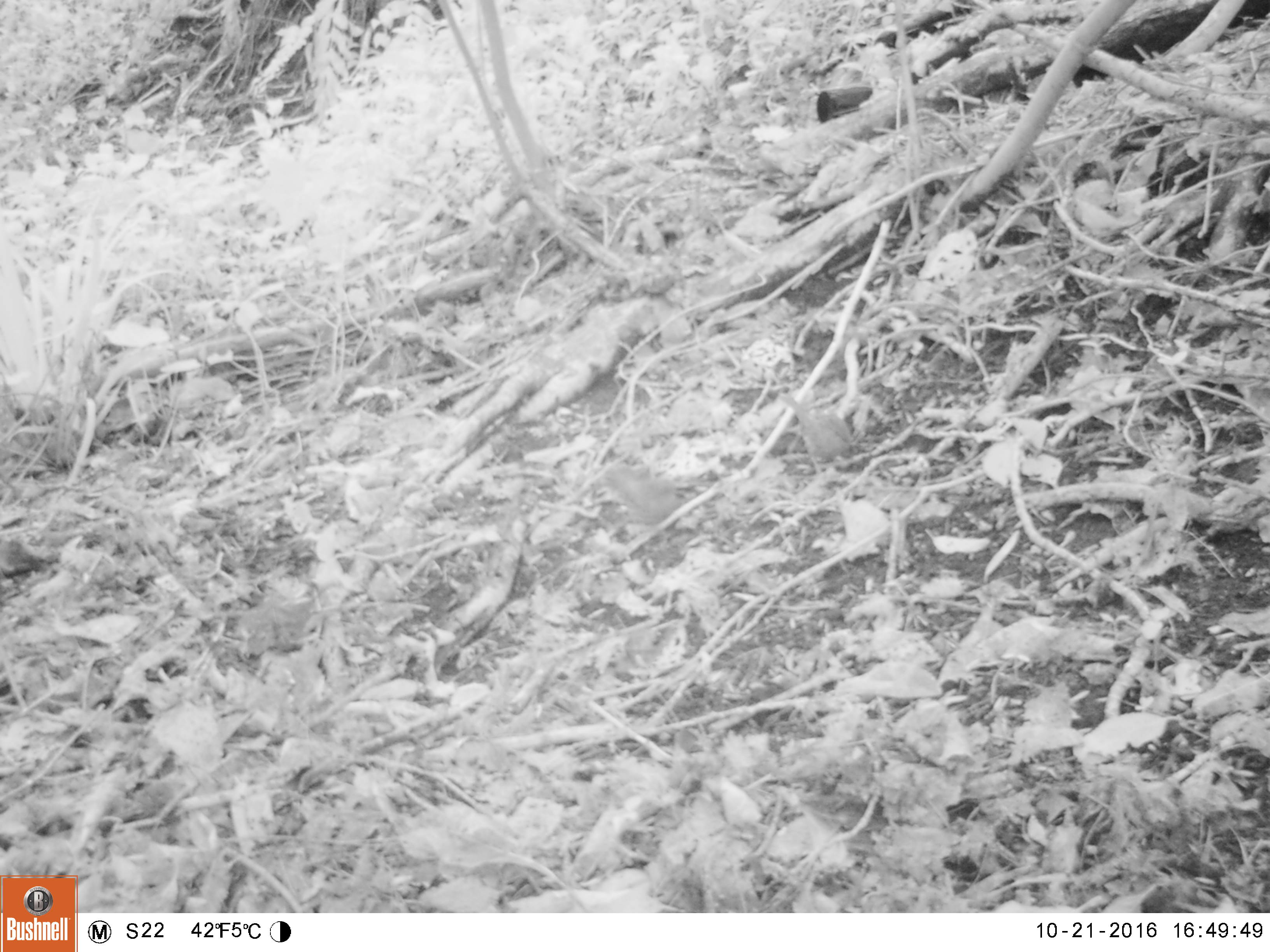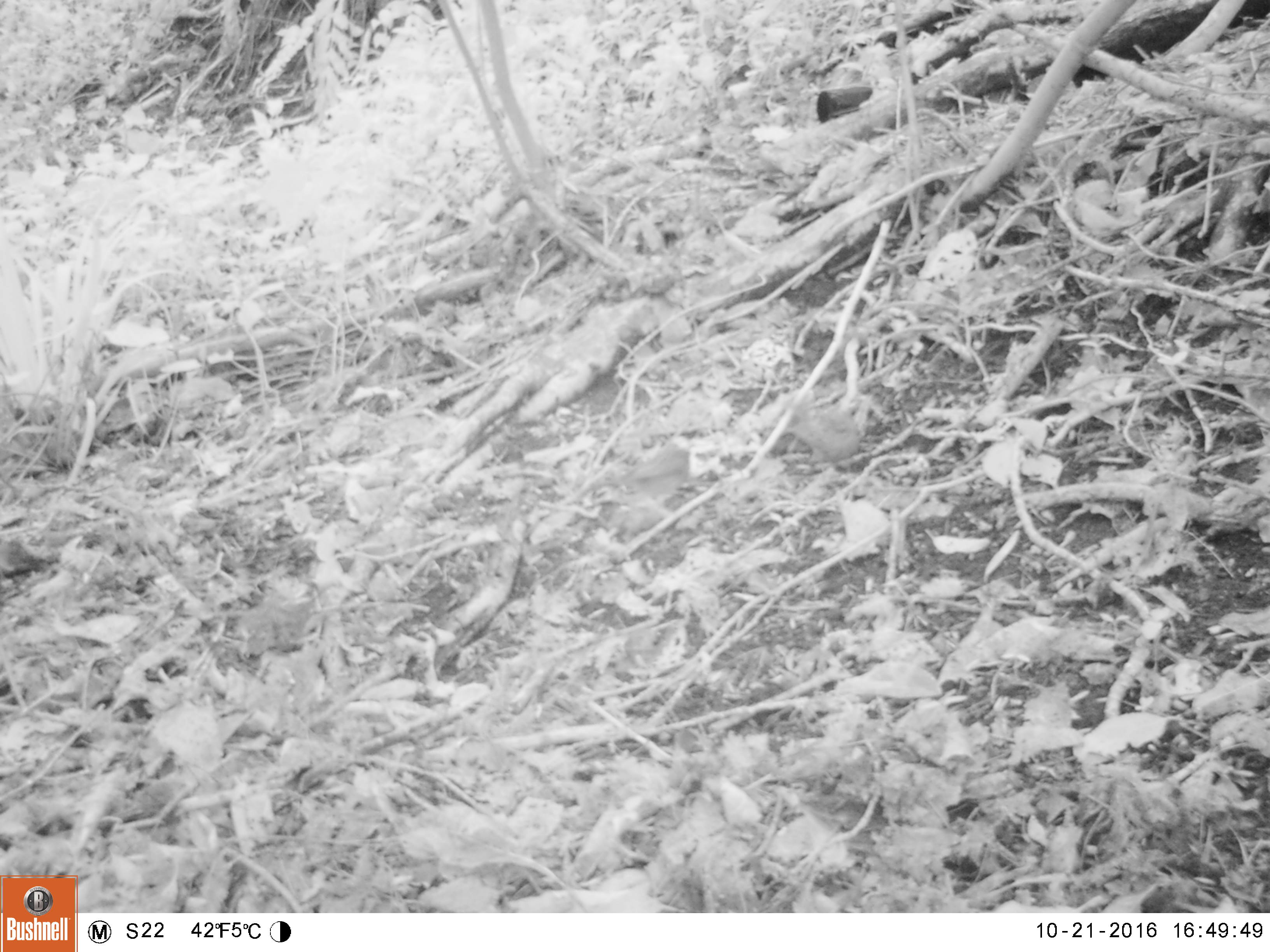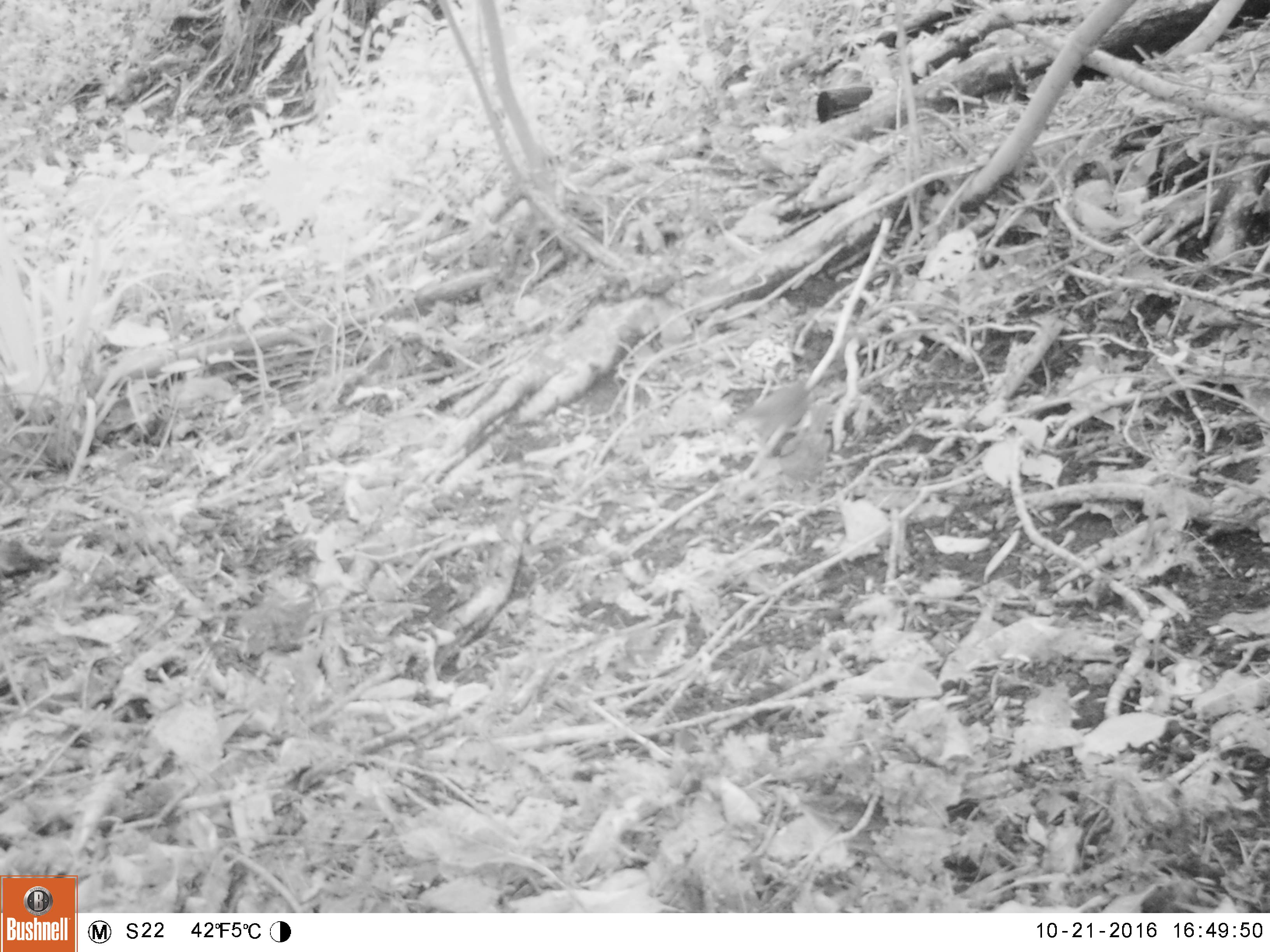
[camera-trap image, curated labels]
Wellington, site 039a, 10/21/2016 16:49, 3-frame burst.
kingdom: Animalia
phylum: Chordata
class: Aves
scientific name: Aves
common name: bird